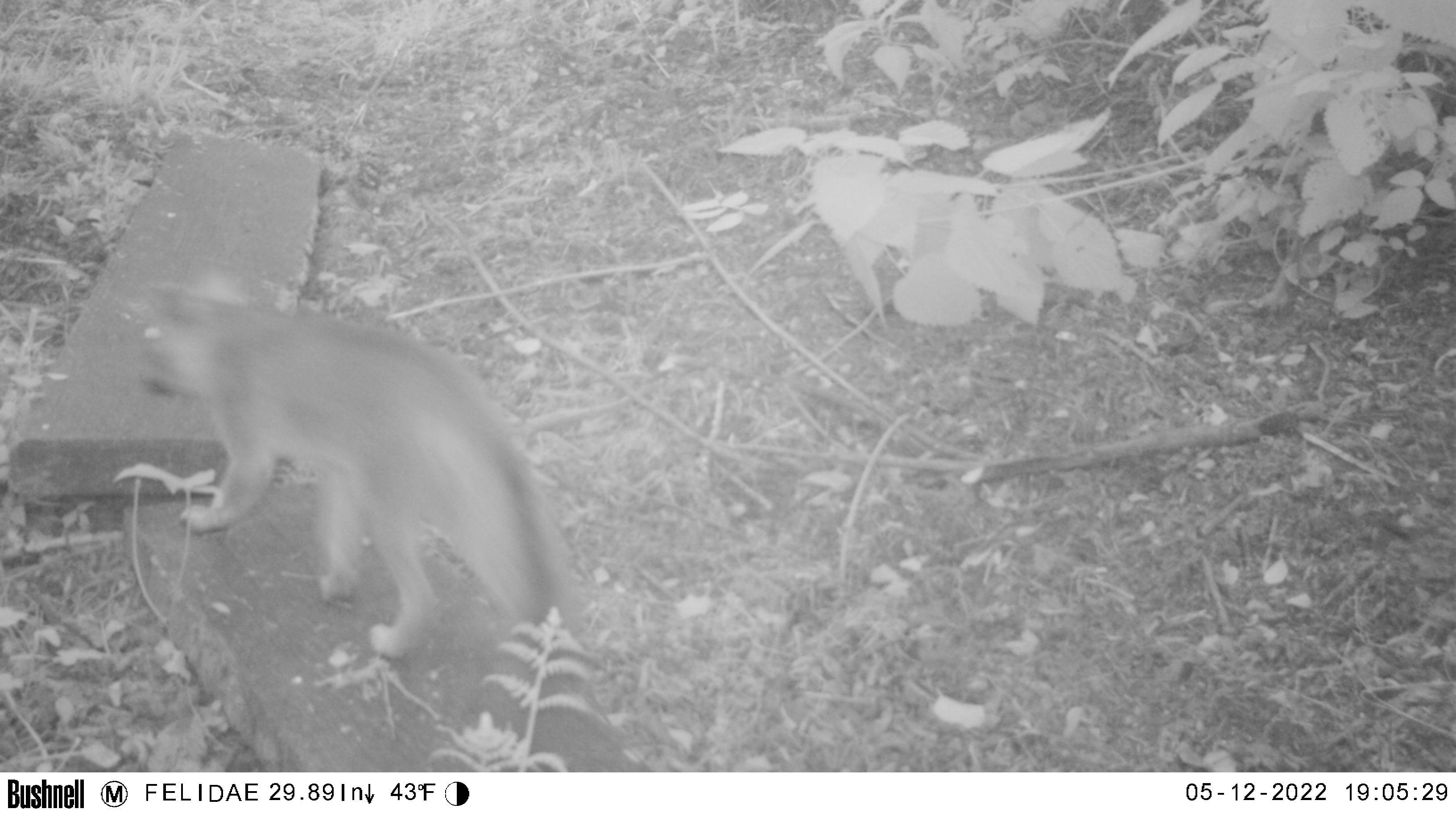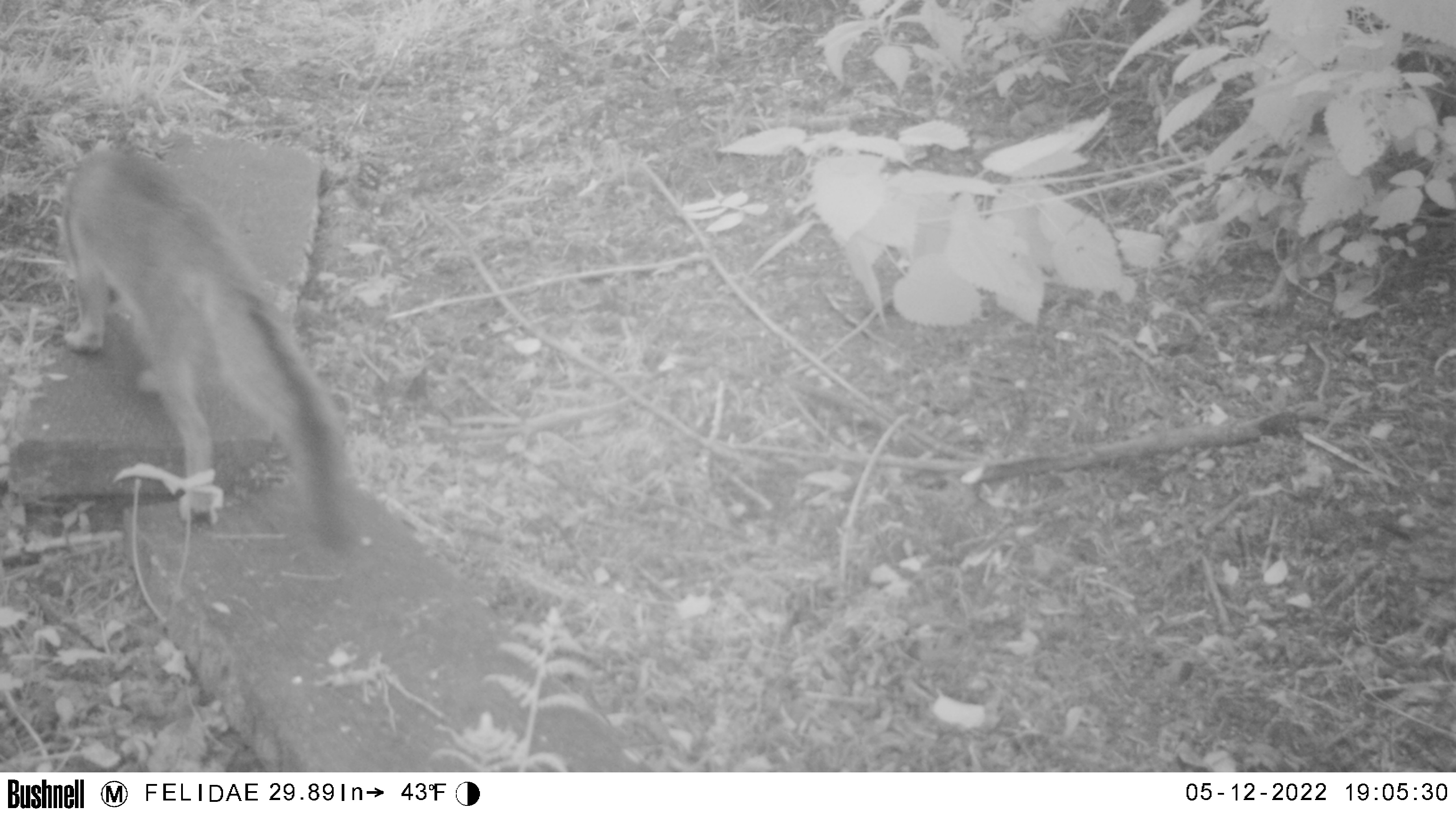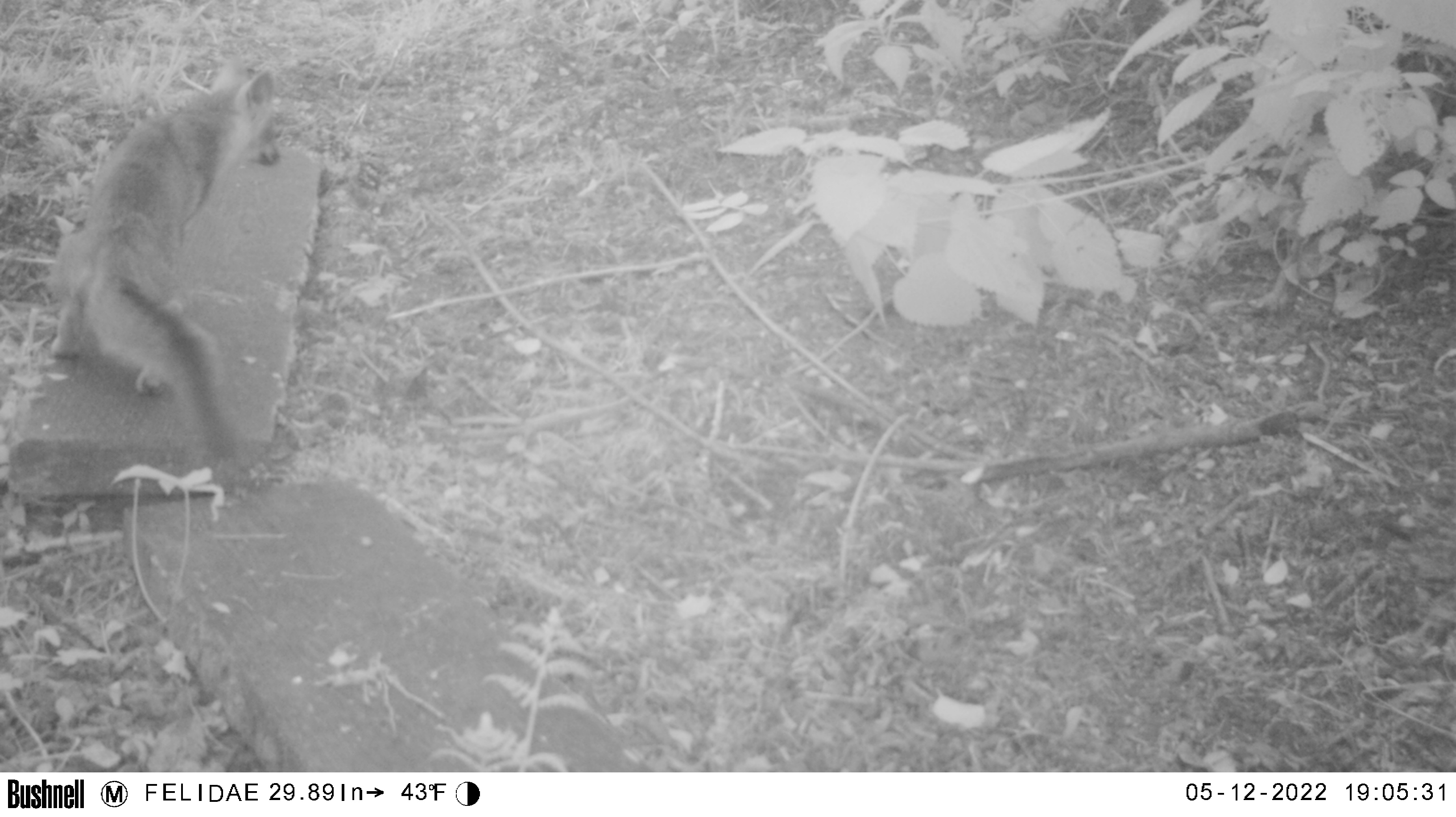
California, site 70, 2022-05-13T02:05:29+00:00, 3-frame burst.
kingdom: Animalia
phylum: Chordata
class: Mammalia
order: Carnivora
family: Canidae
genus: Urocyon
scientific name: Urocyon cinereoargenteus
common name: gray fox